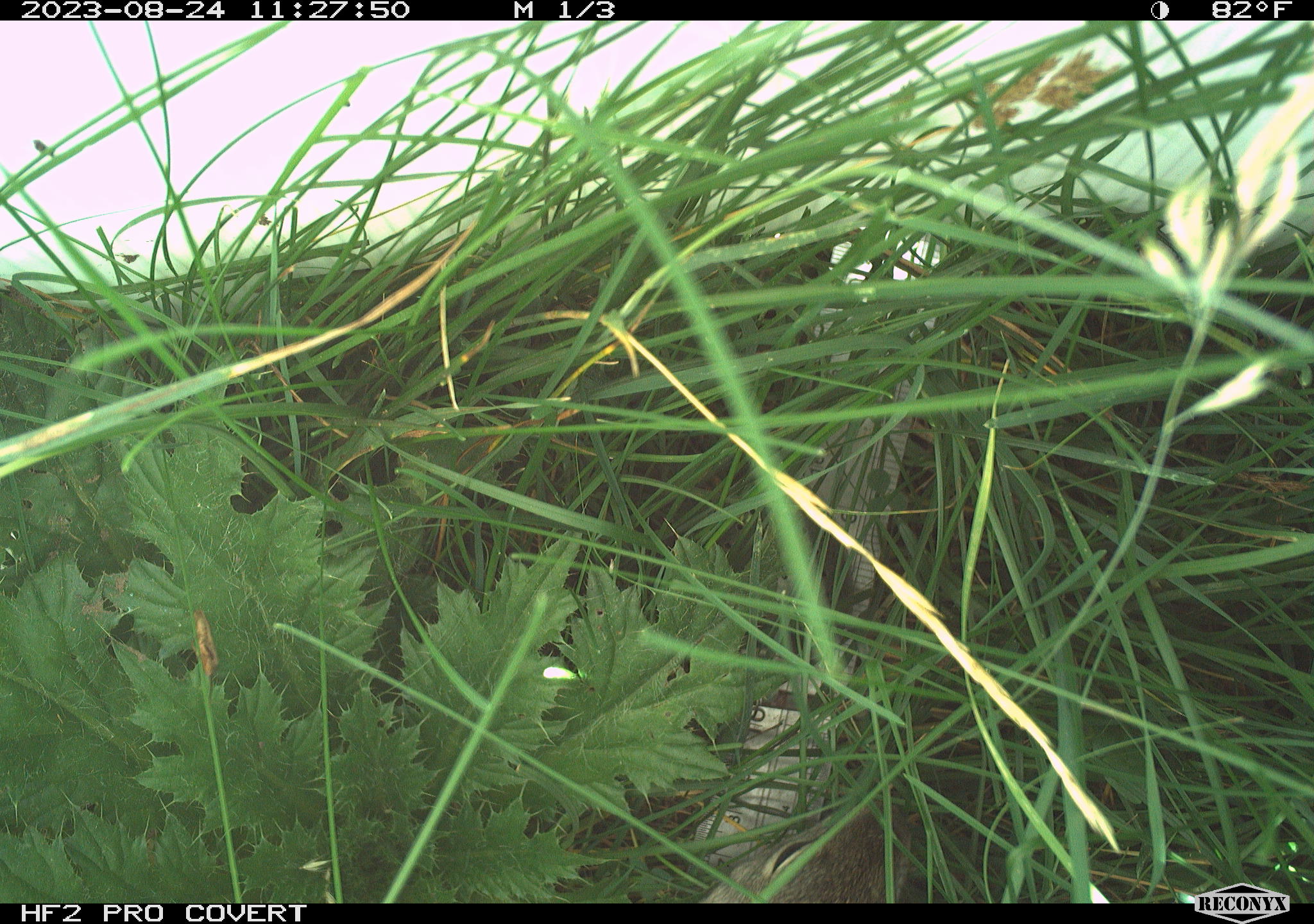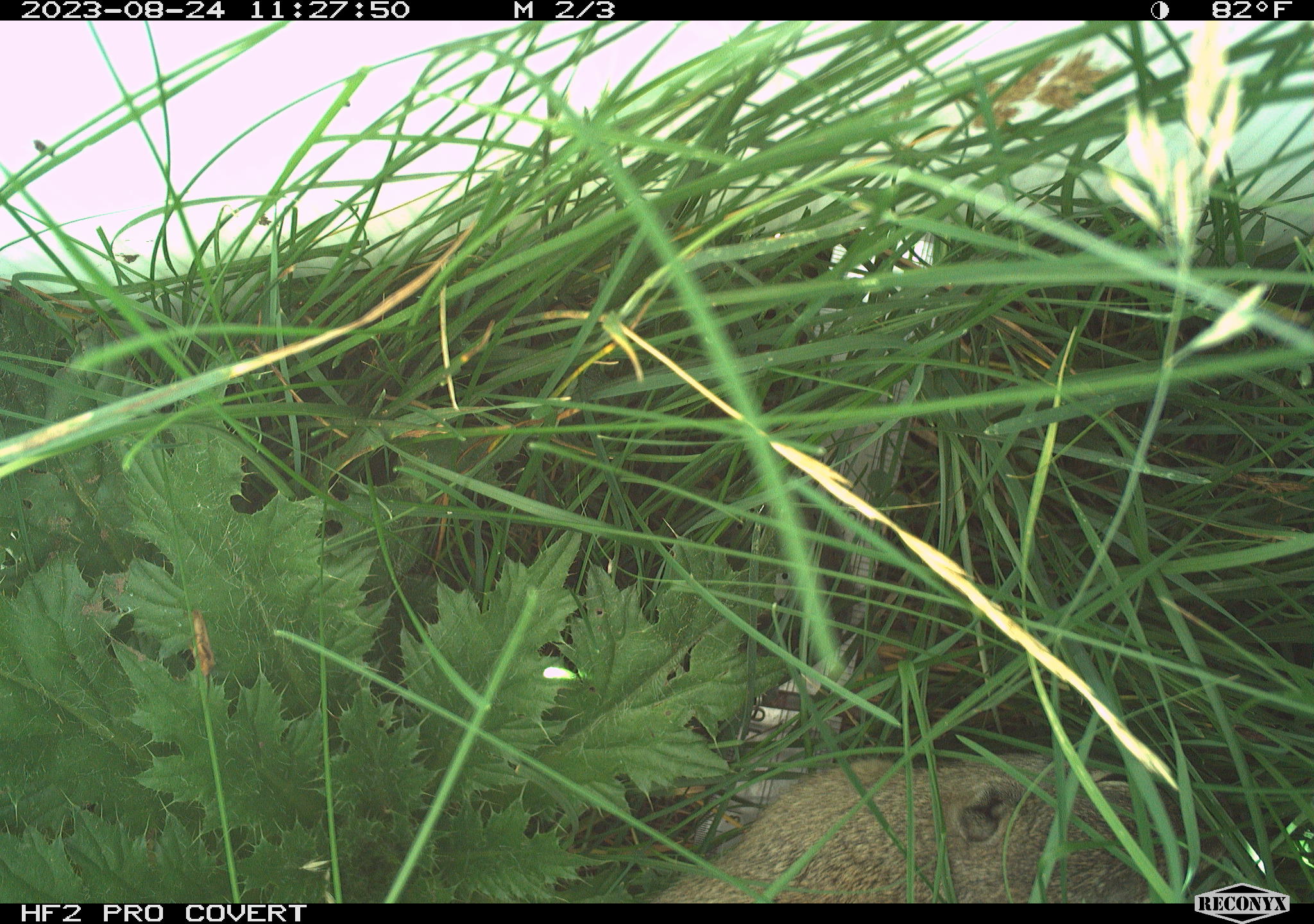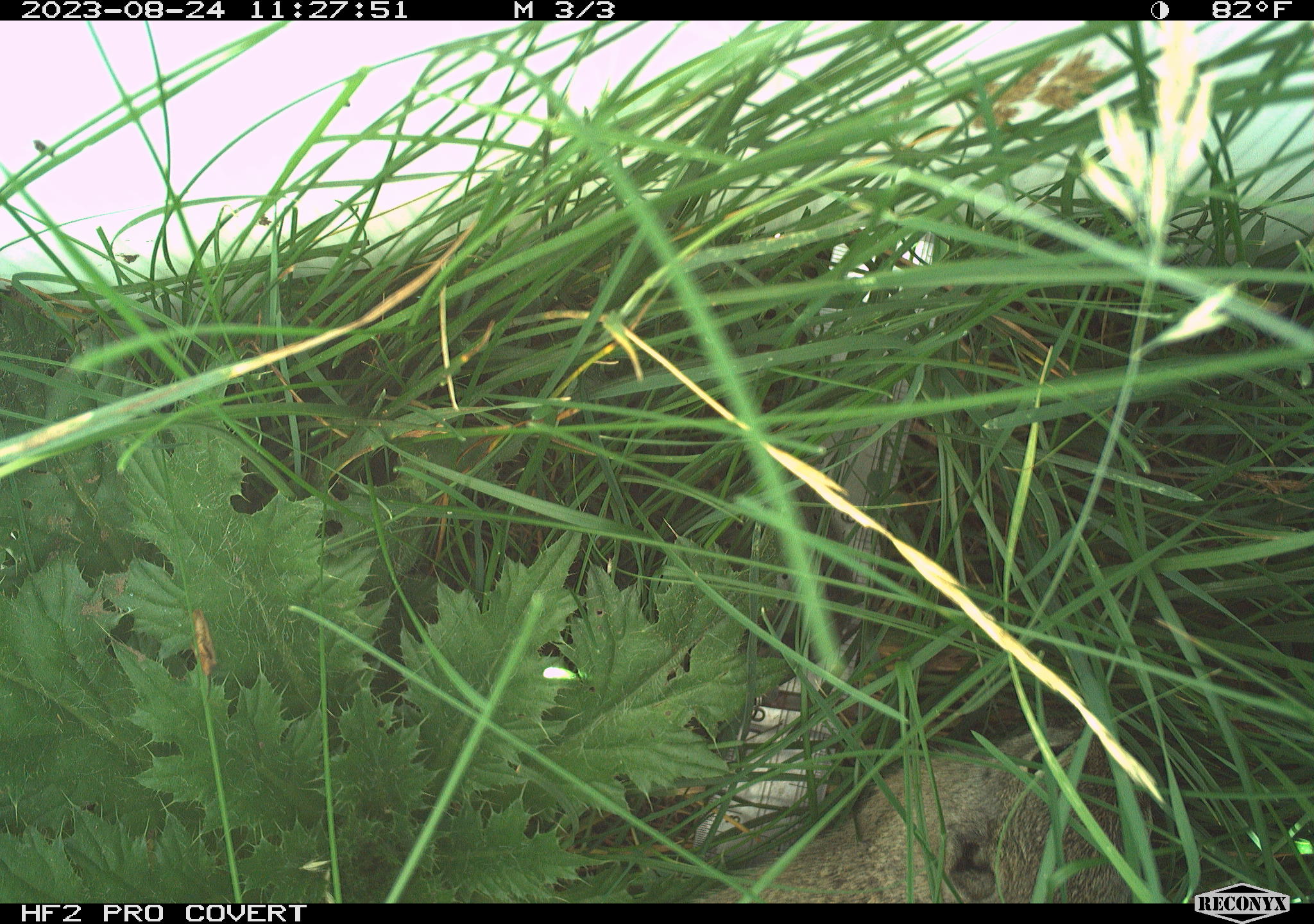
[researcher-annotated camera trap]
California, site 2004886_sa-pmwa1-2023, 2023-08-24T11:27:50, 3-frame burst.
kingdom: Animalia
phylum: Chordata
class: Mammalia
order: Rodentia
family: Sciuridae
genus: Urocitellus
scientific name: Urocitellus beldingi beldingi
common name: belding's ground squirrel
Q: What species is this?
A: Belding's ground squirrel (Urocitellus beldingi beldingi).